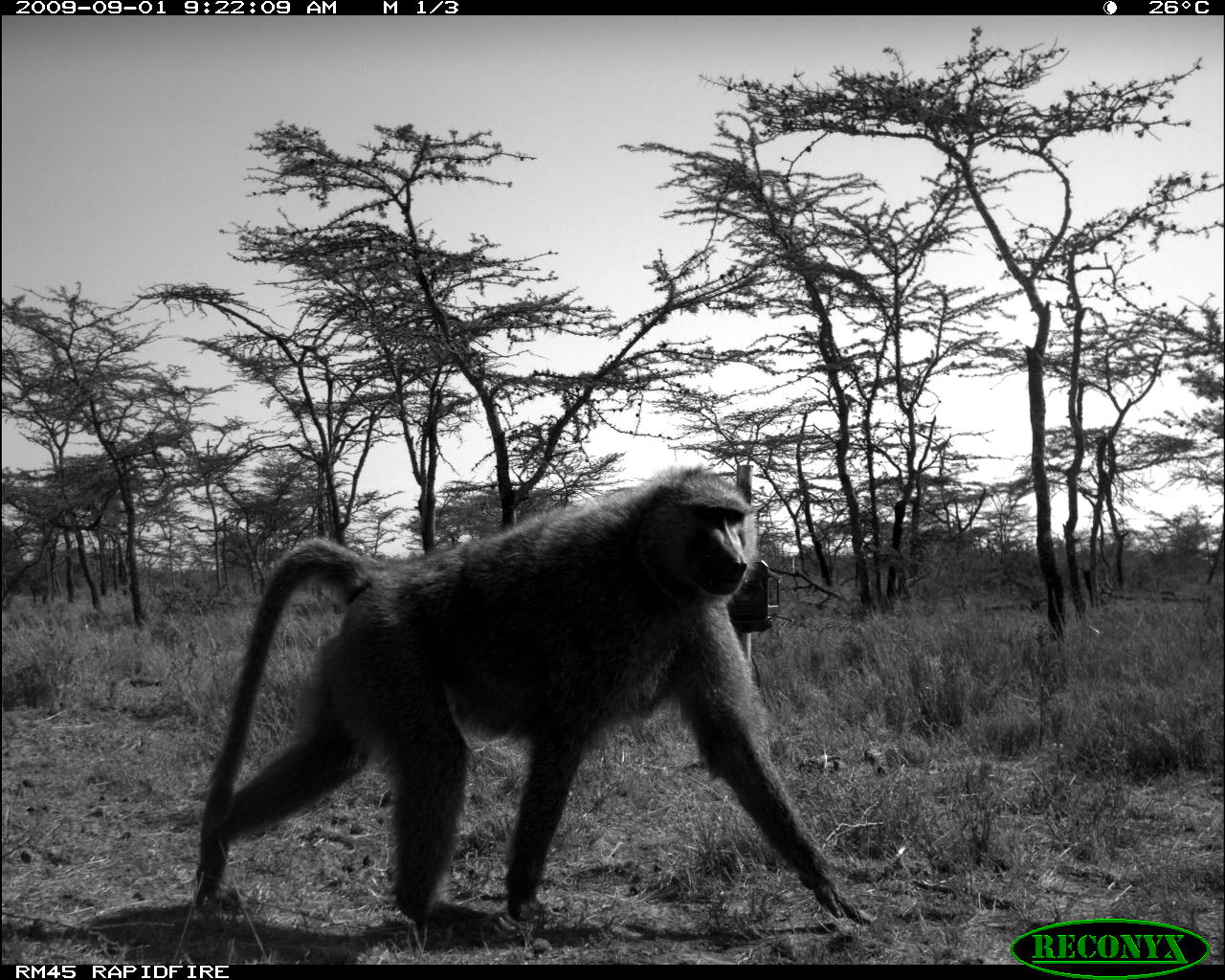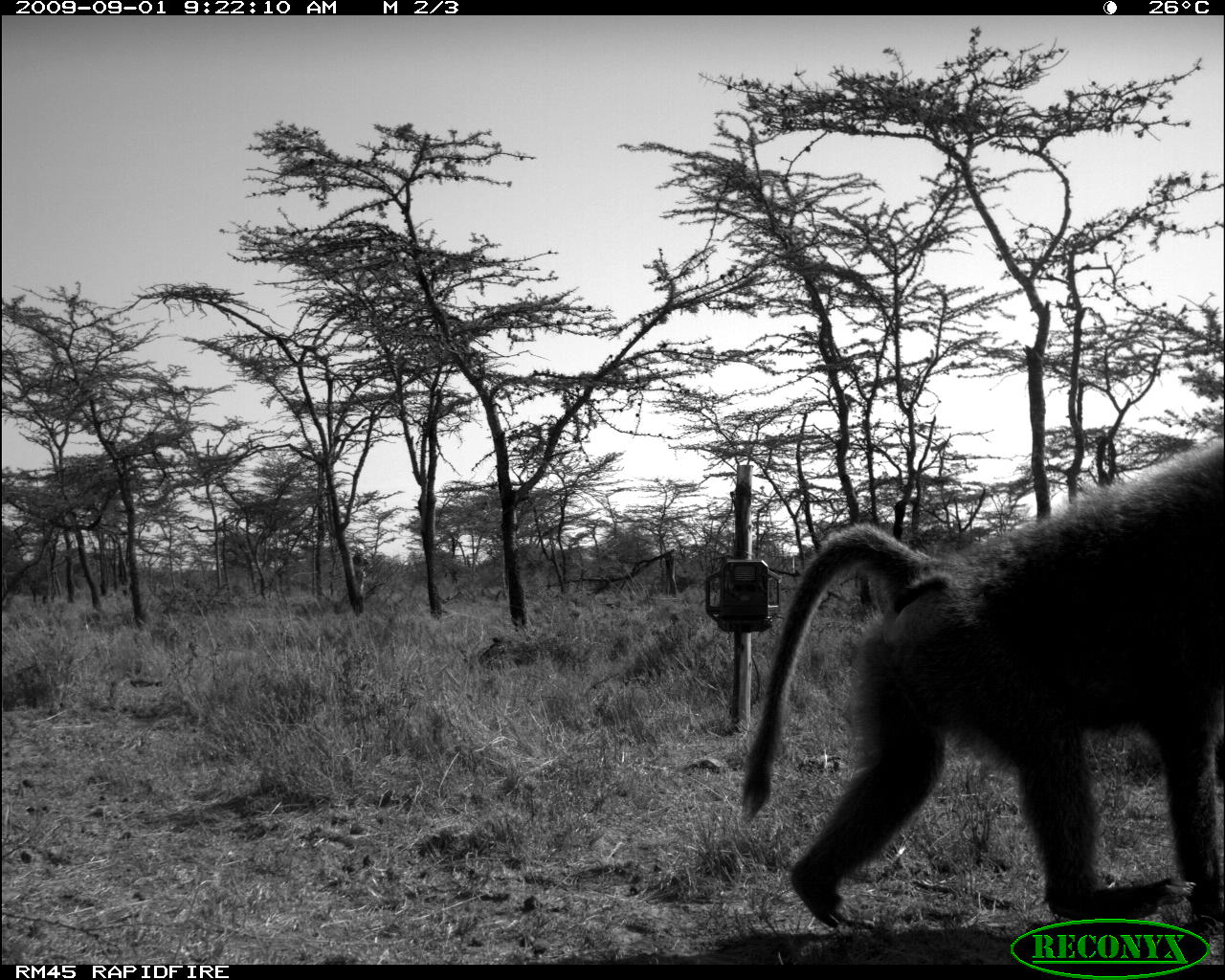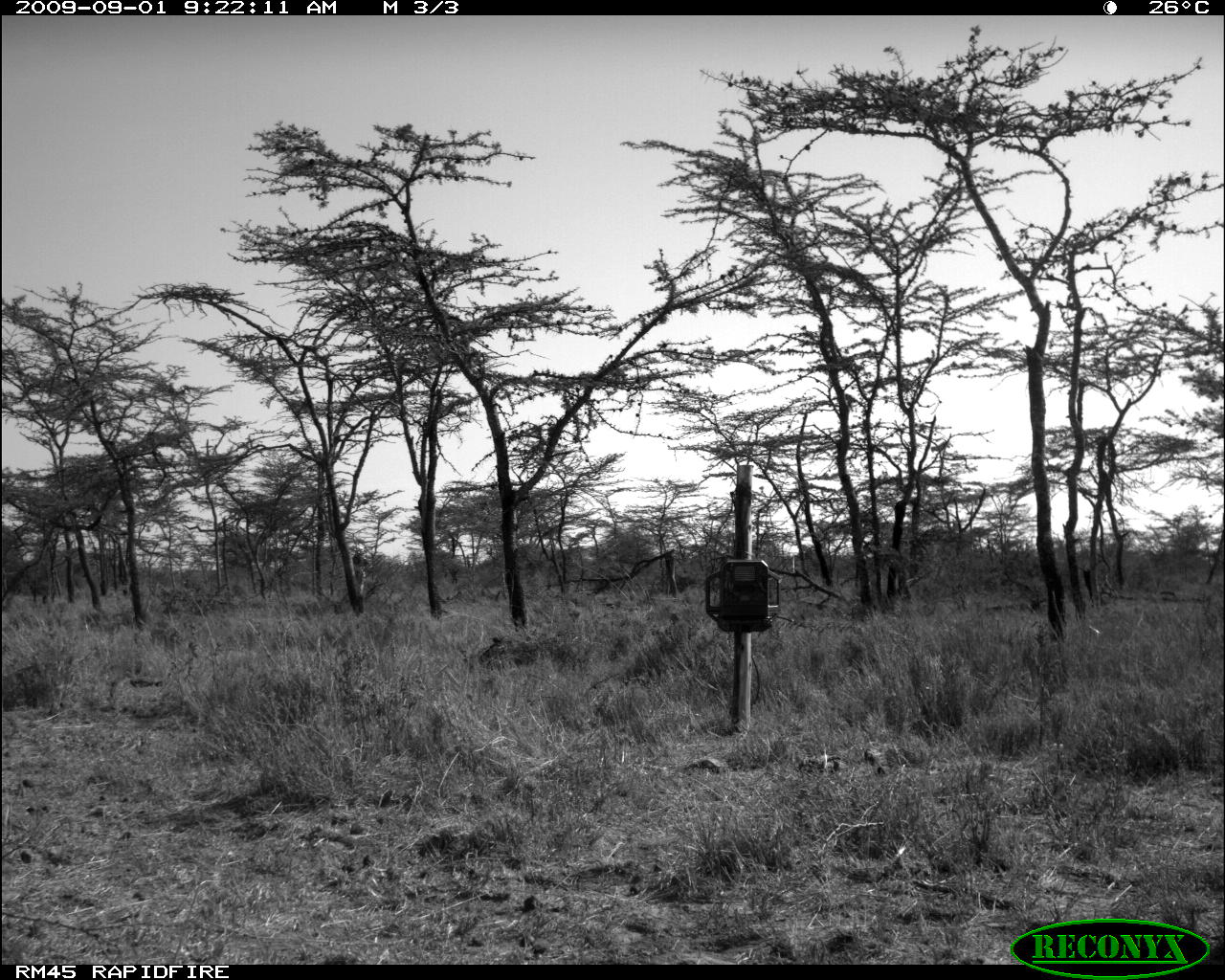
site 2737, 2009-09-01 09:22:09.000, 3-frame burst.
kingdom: Animalia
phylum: Chordata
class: Mammalia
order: Primates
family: Cercopithecidae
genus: Papio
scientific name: Papio anubis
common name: olive baboon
Papio anubis (olive baboon), count 1.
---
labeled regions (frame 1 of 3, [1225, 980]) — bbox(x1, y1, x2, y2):
papio anubis: bbox(188, 462, 871, 936)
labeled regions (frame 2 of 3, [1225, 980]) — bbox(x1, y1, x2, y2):
papio anubis: bbox(735, 426, 1225, 932)